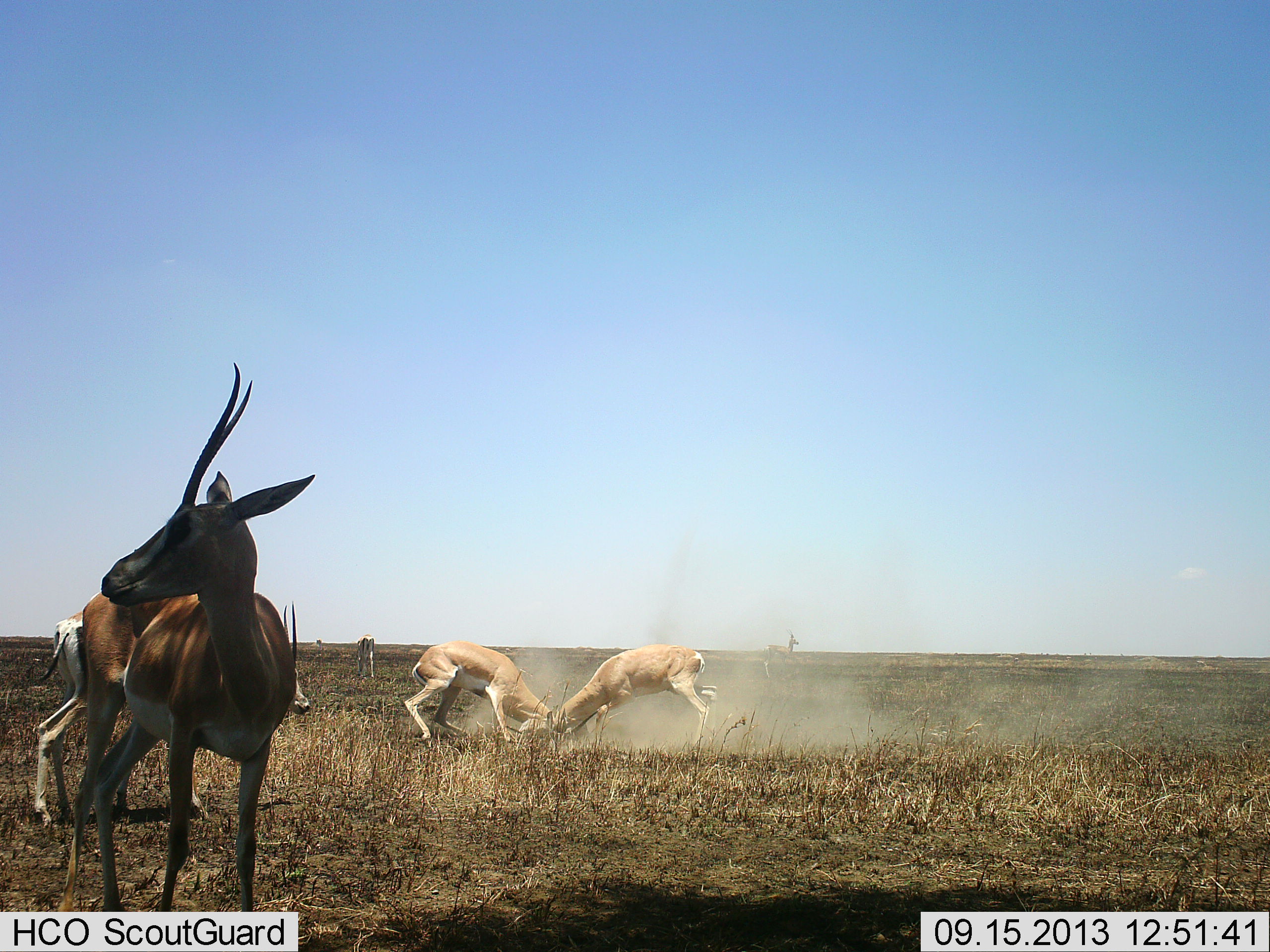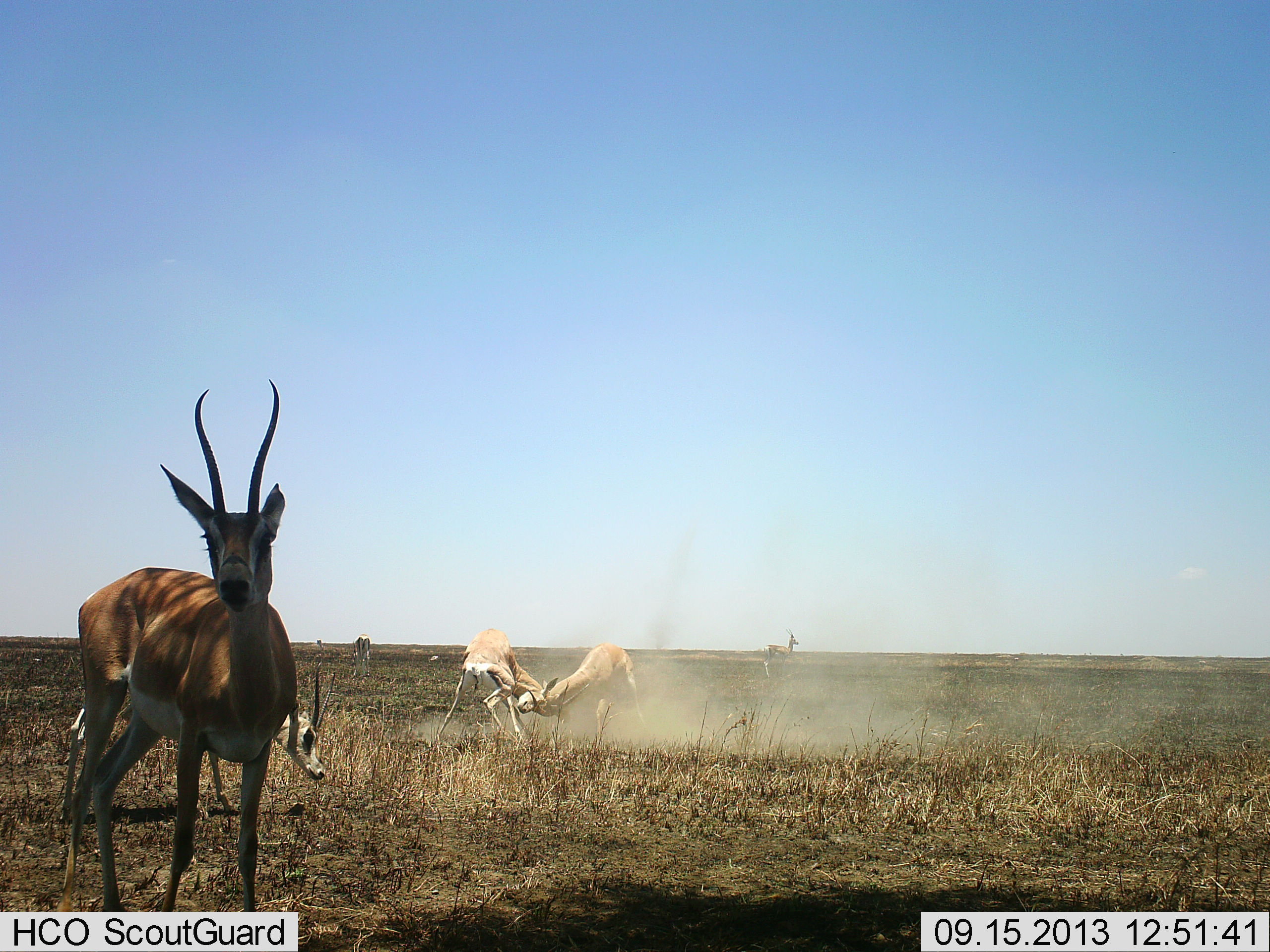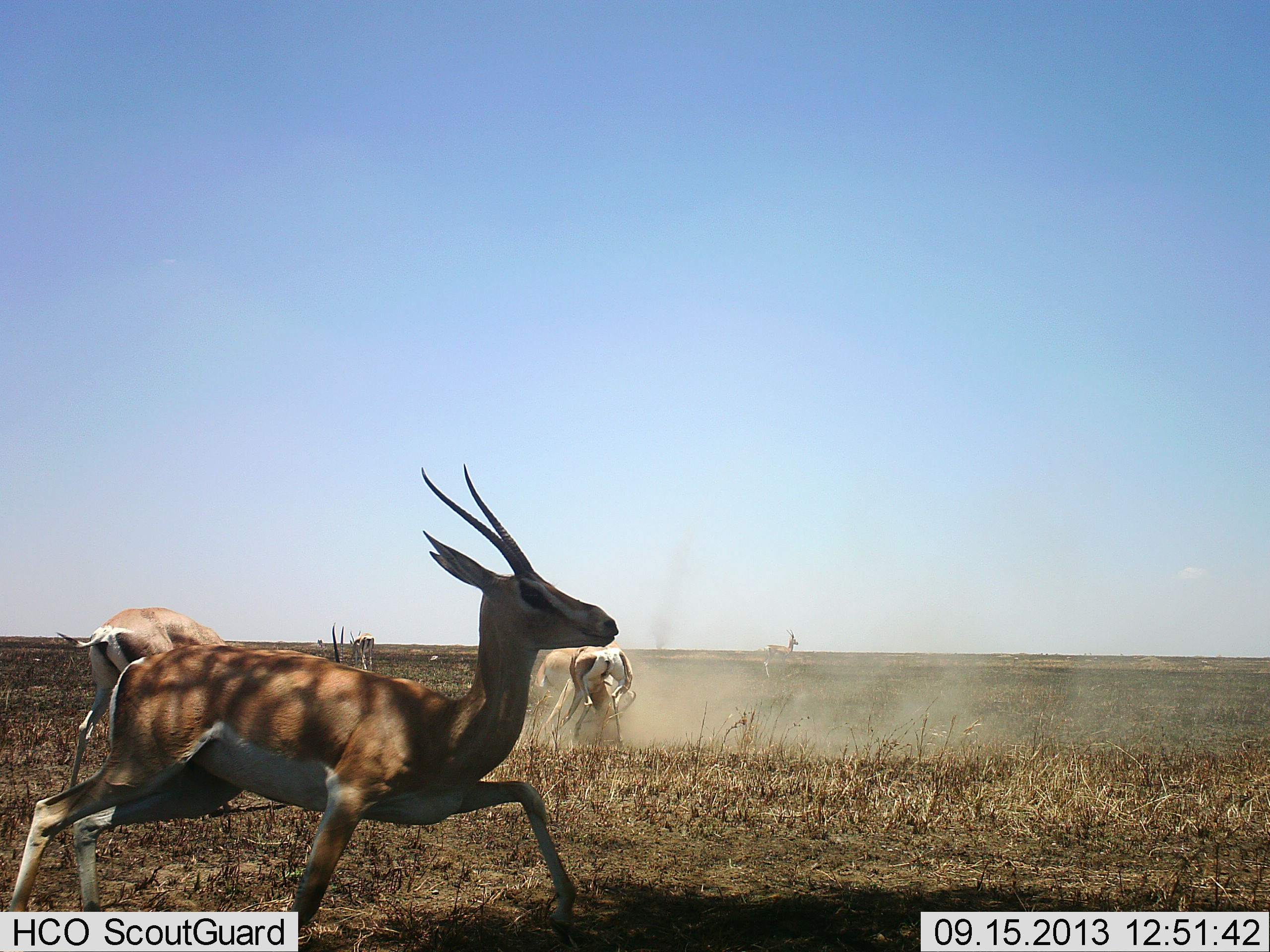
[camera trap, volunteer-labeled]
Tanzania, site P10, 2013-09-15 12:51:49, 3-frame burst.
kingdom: Animalia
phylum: Chordata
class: Mammalia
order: Artiodactyla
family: Bovidae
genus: Nanger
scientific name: Nanger granti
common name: grant's gazelle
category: gazellegrants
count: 6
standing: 50%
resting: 0%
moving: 70%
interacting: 100%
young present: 10%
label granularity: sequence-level